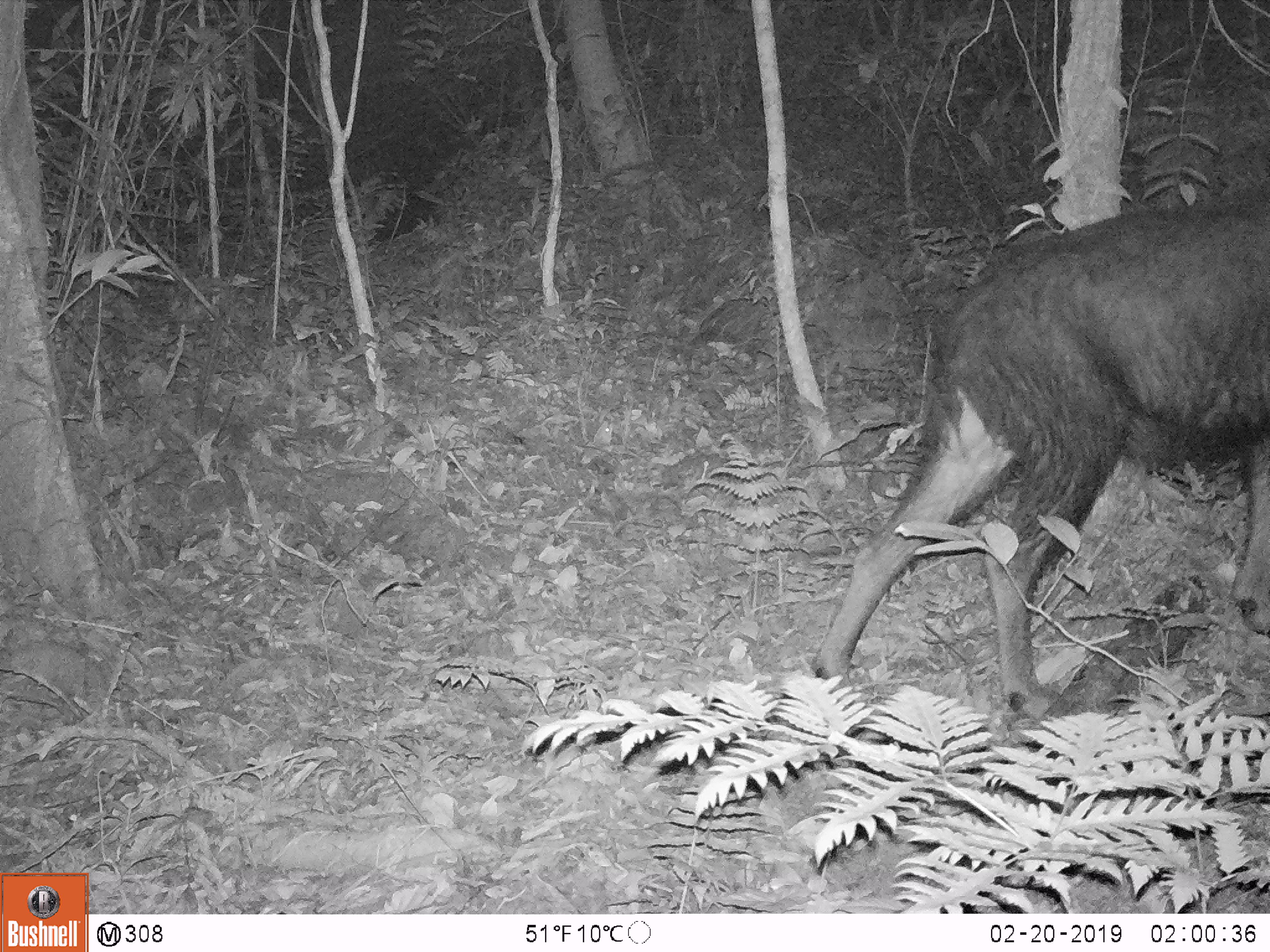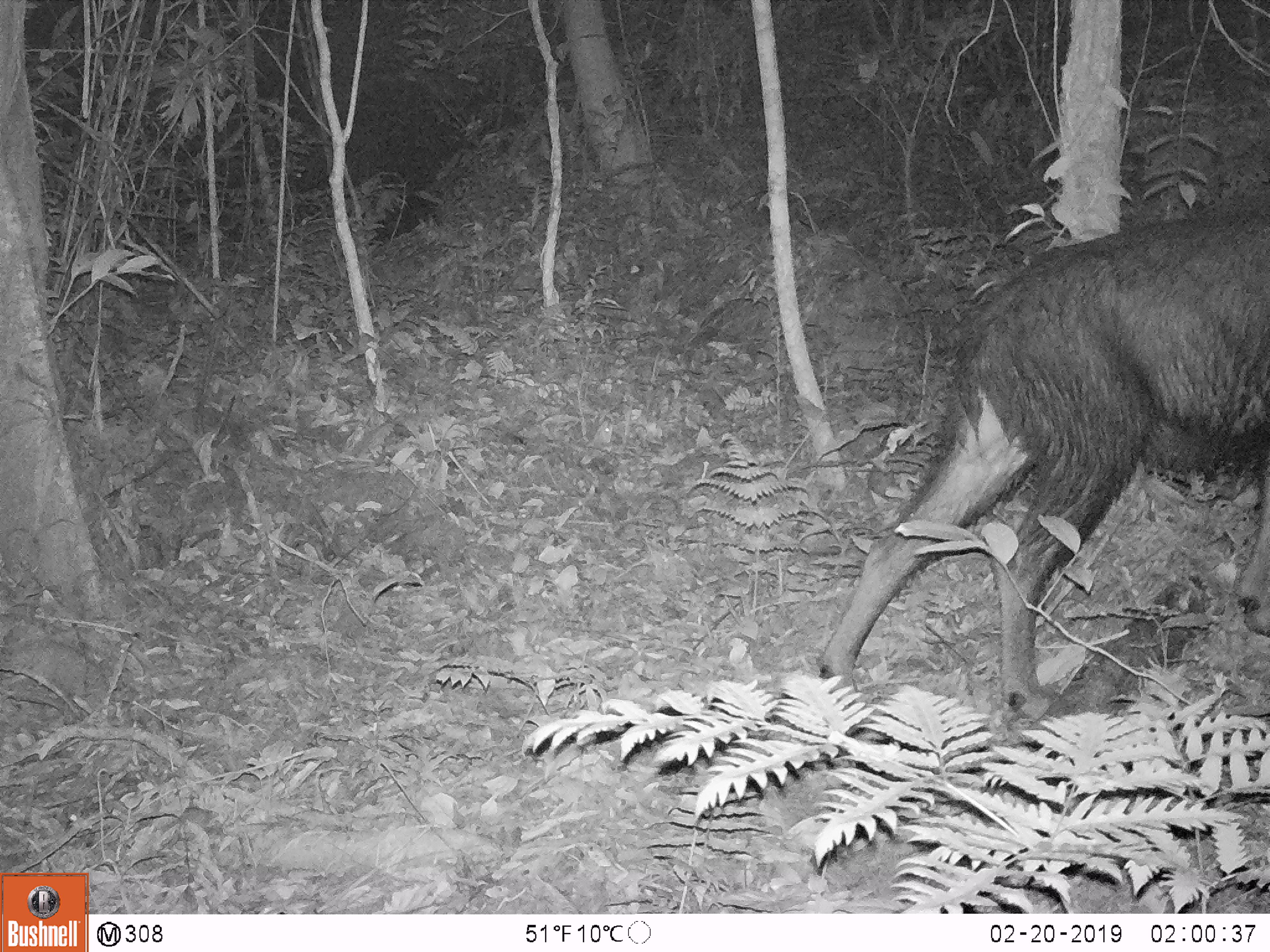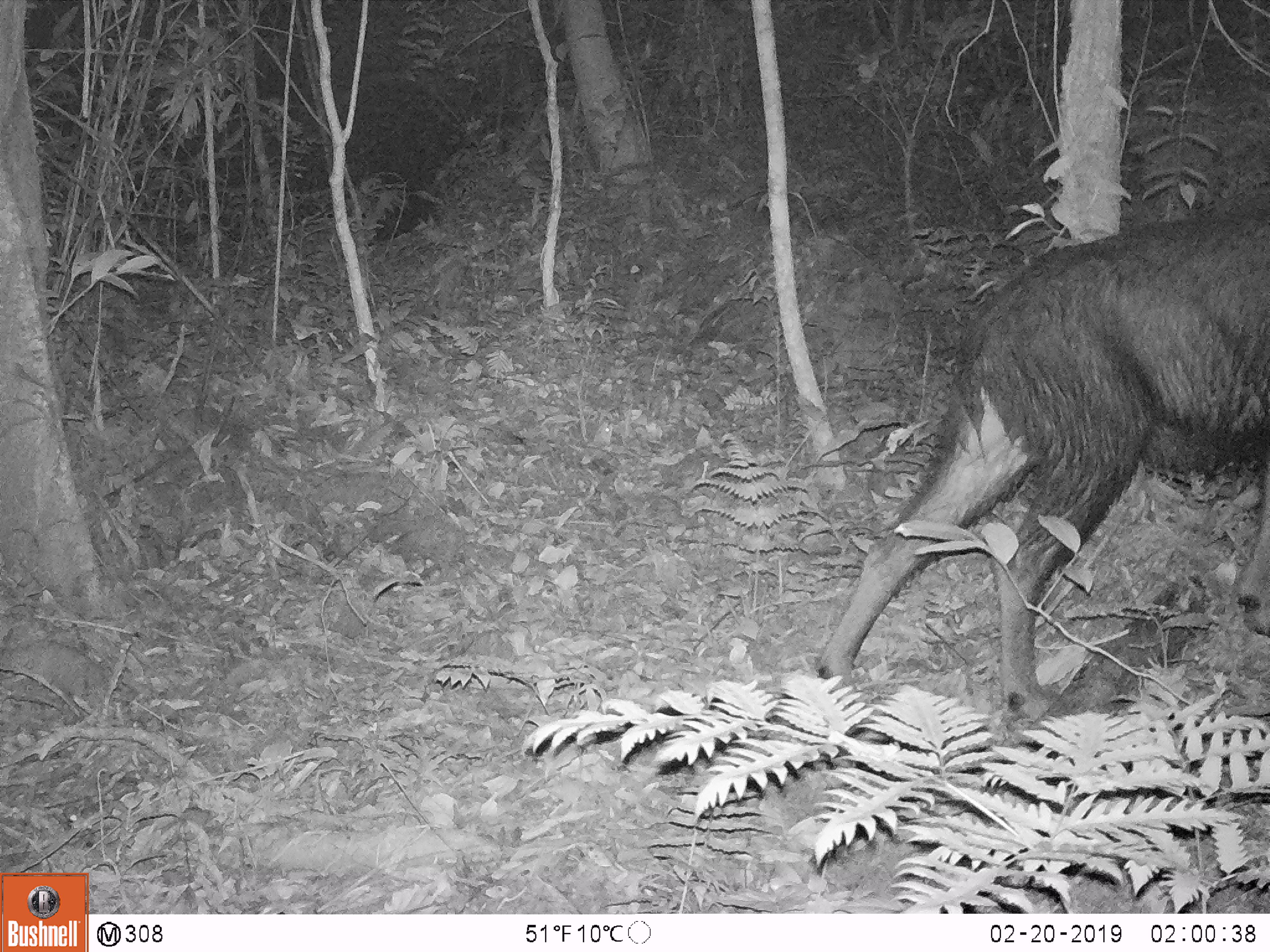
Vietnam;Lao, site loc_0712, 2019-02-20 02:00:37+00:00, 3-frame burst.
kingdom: Animalia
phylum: Chordata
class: Mammalia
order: Artiodactyla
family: Bovidae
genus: Capricornis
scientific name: Capricornis sumatraensis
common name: chinese serow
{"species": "chinese serow (Capricornis sumatraensis)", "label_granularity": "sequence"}